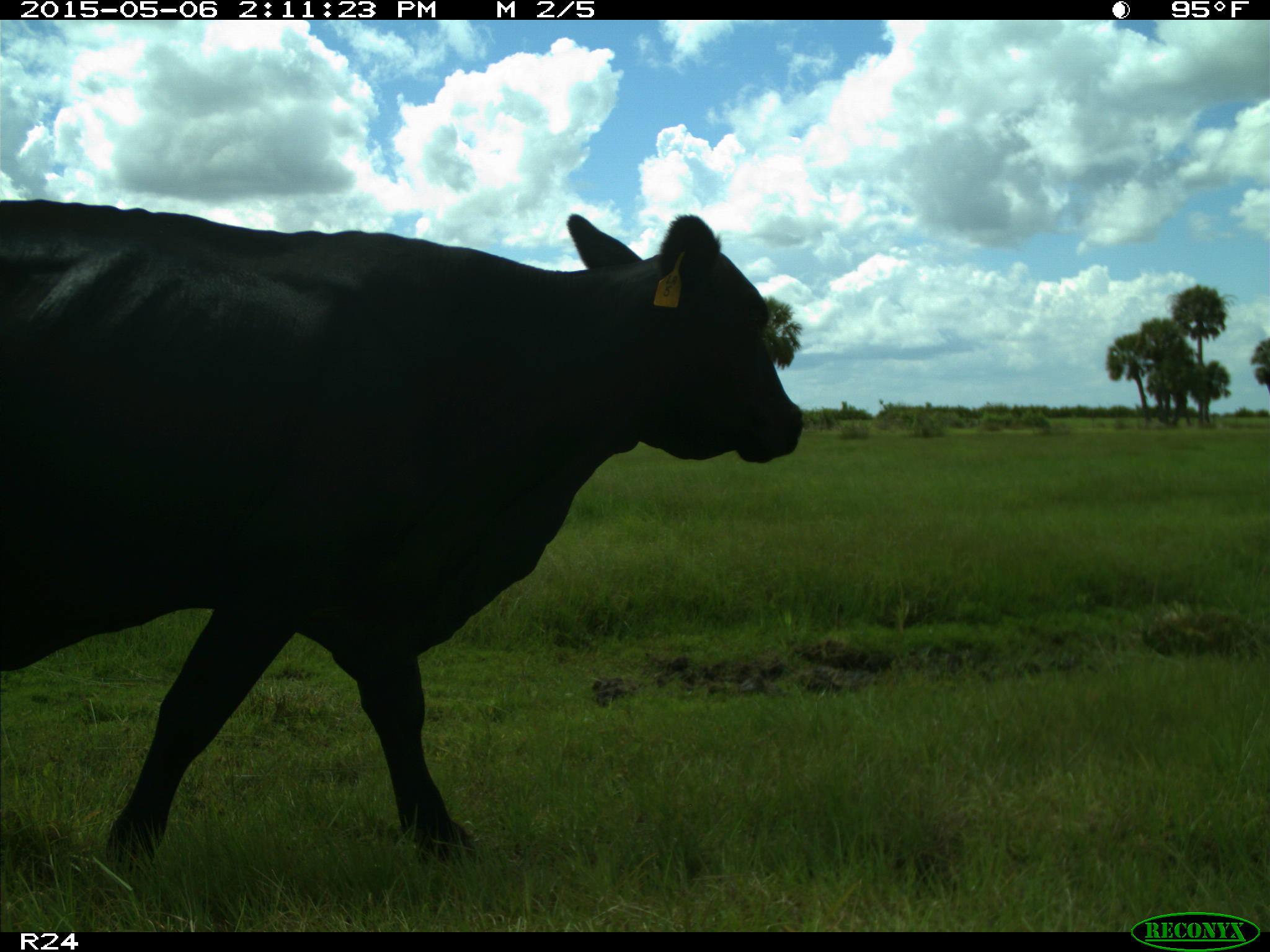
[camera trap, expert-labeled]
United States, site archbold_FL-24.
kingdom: Animalia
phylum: Chordata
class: Mammalia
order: Artiodactyla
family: Bovidae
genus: Bos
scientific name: Bos taurus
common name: domestic cow